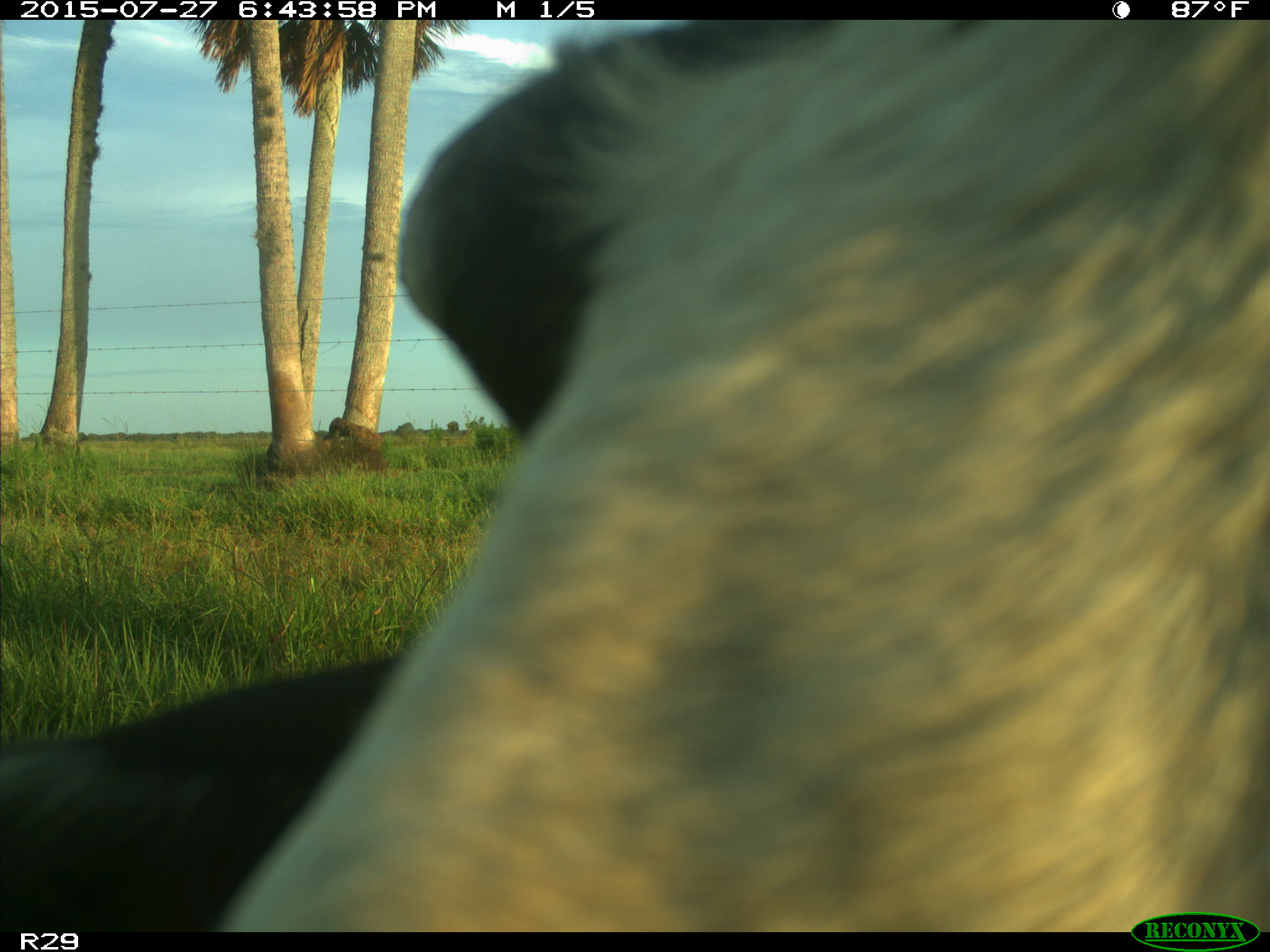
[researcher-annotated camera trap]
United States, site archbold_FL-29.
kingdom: Animalia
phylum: Chordata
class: Mammalia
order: Artiodactyla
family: Bovidae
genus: Bos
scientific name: Bos taurus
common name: domestic cow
Bos taurus (domestic cow).